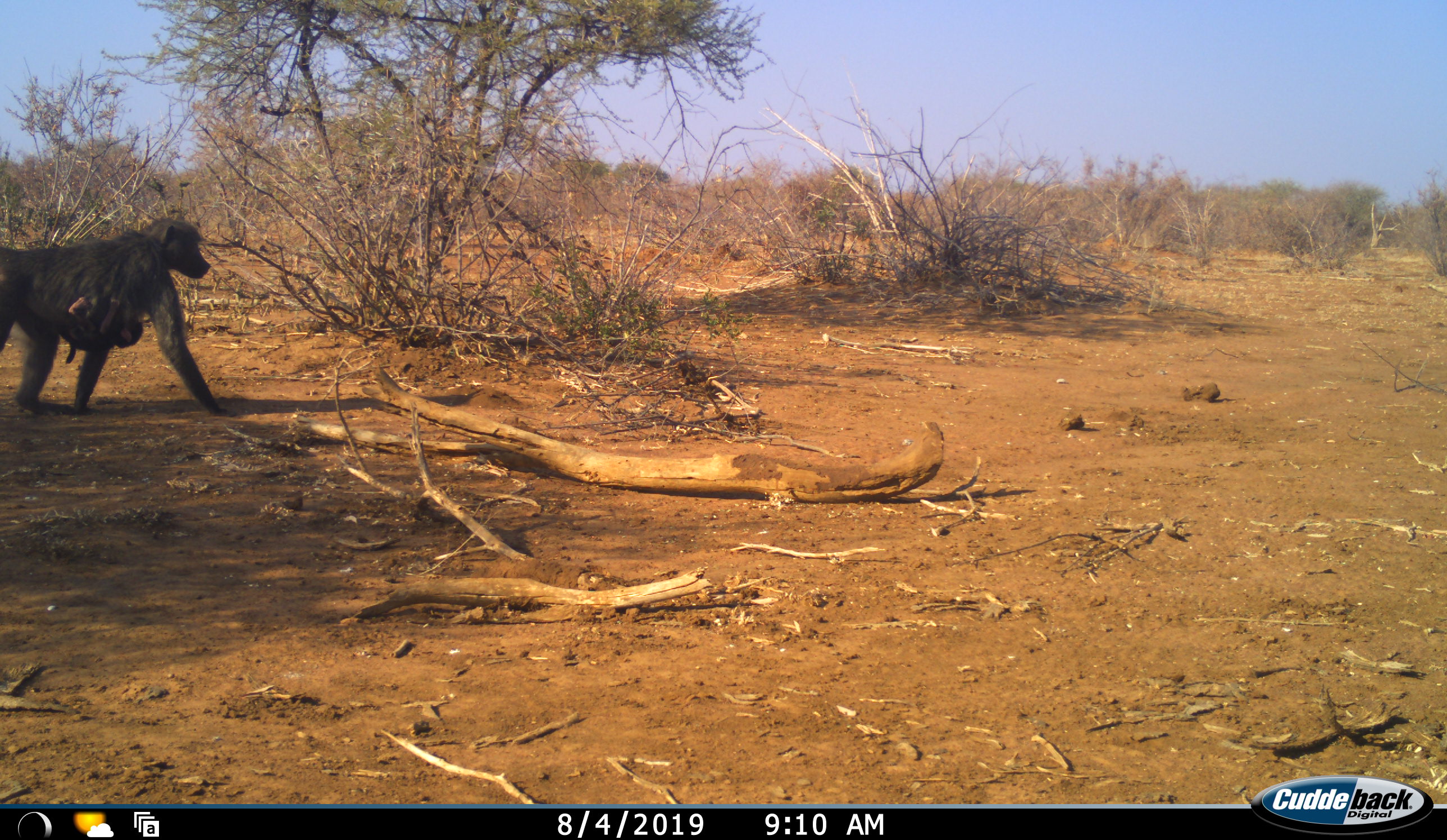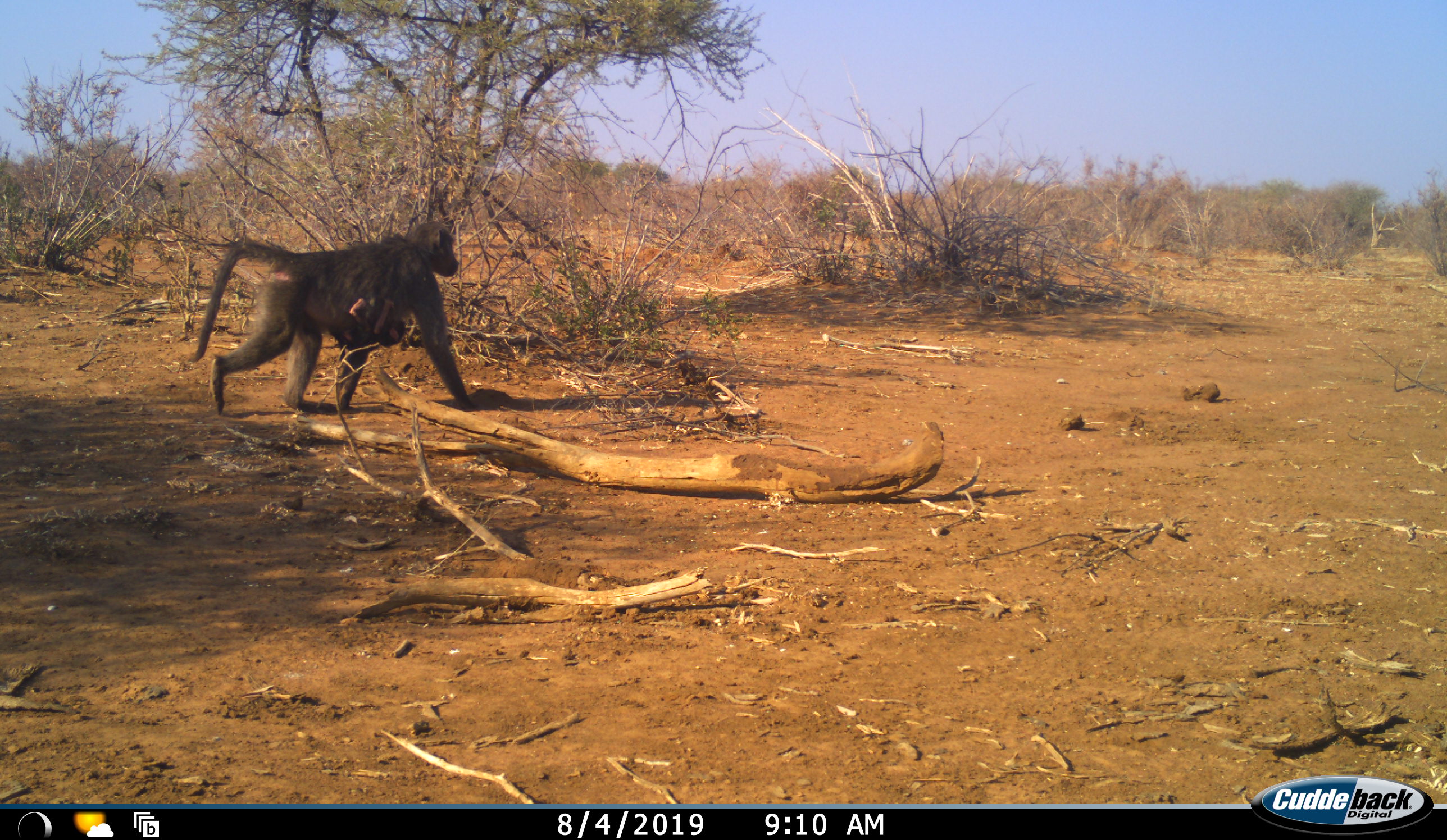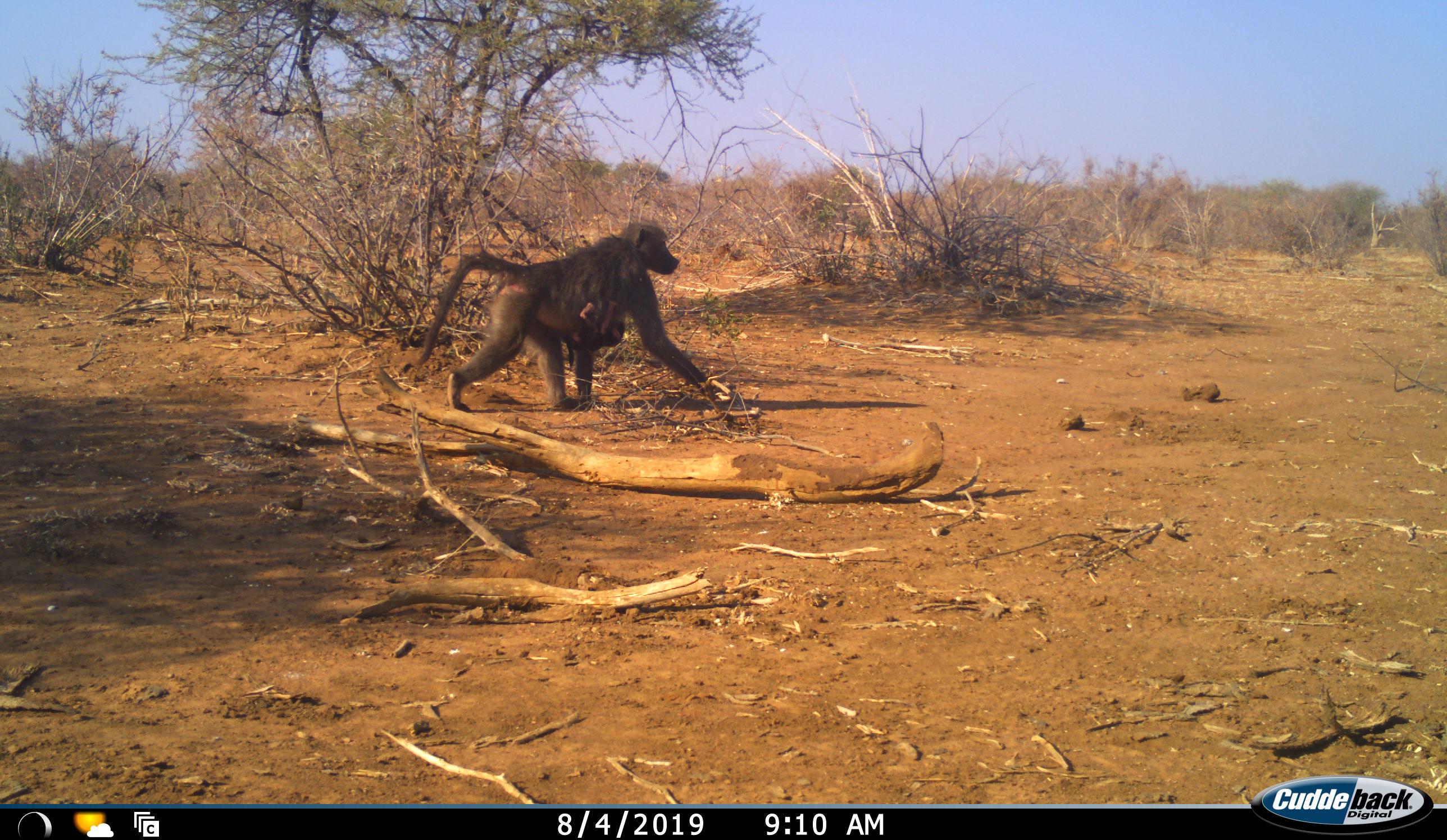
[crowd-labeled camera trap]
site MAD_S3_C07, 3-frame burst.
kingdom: Animalia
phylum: Chordata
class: Mammalia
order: Primates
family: Cercopithecidae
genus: Papio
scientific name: Papio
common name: baboon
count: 2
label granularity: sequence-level